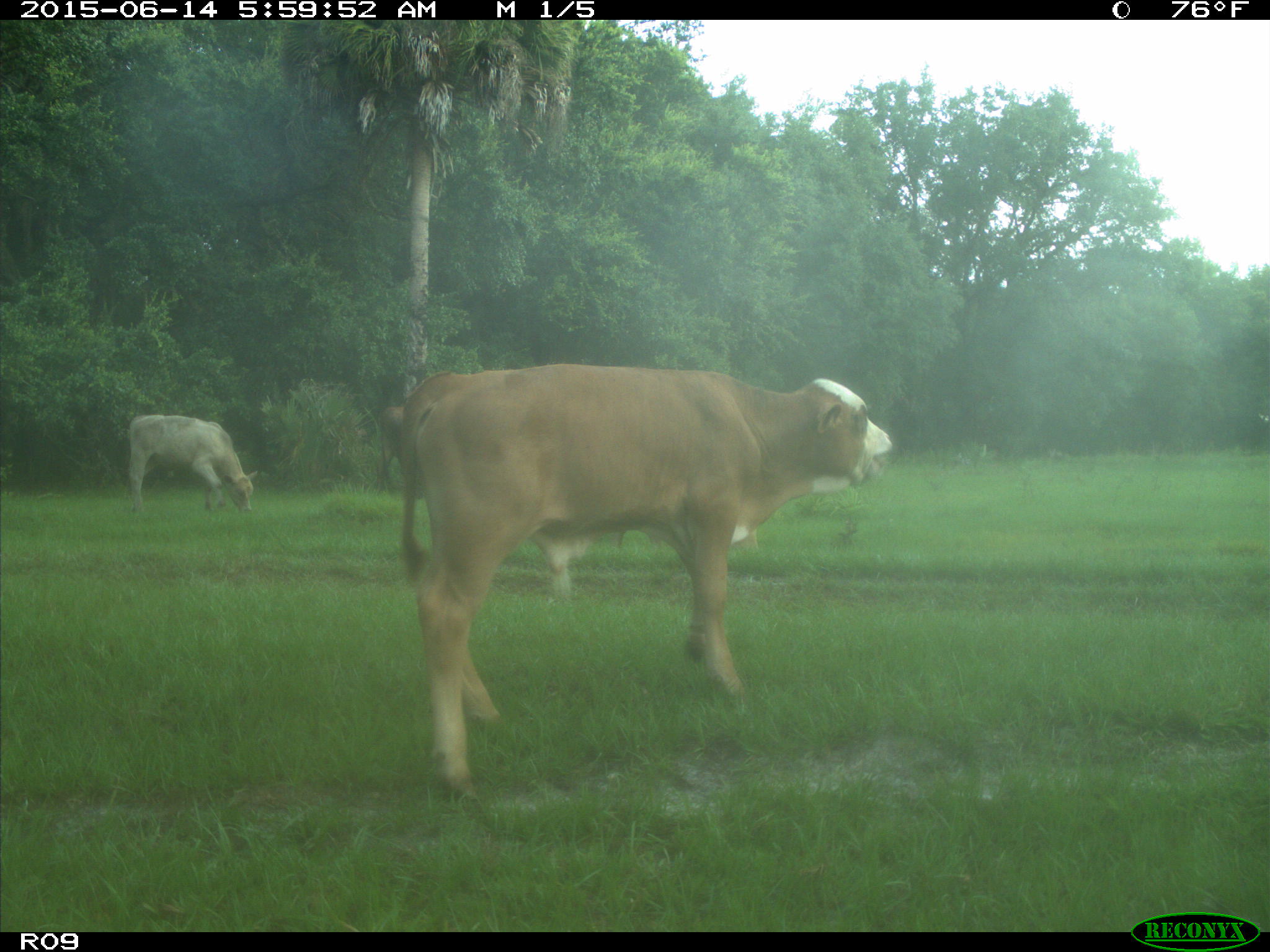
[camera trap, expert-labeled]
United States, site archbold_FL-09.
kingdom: Animalia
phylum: Chordata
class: Mammalia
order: Artiodactyla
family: Bovidae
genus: Bos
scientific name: Bos taurus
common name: domestic cow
Bos taurus (domestic cow).